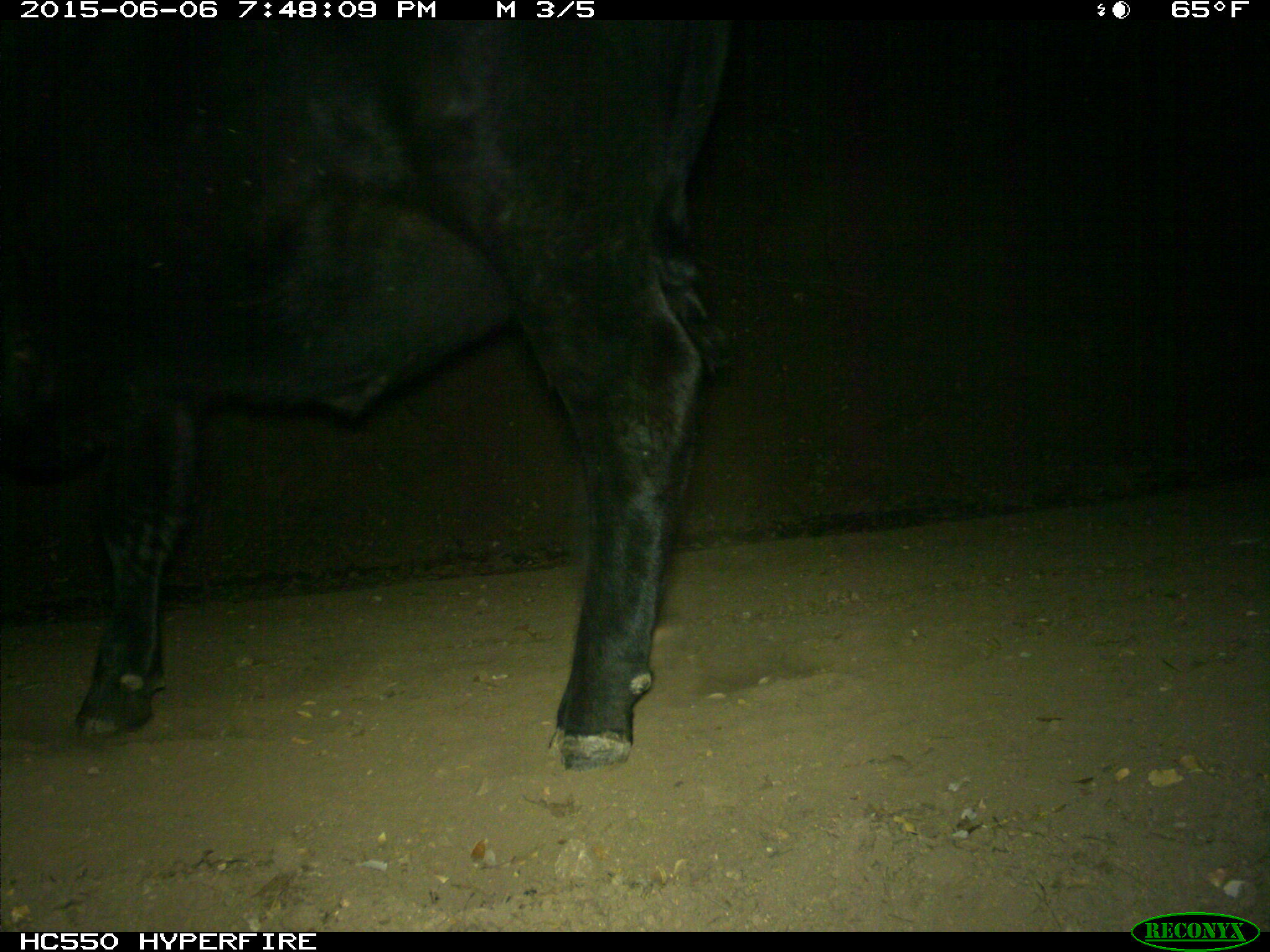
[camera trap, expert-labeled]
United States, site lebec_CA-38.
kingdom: Animalia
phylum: Chordata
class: Mammalia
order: Artiodactyla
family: Bovidae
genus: Bos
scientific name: Bos taurus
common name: domestic cow